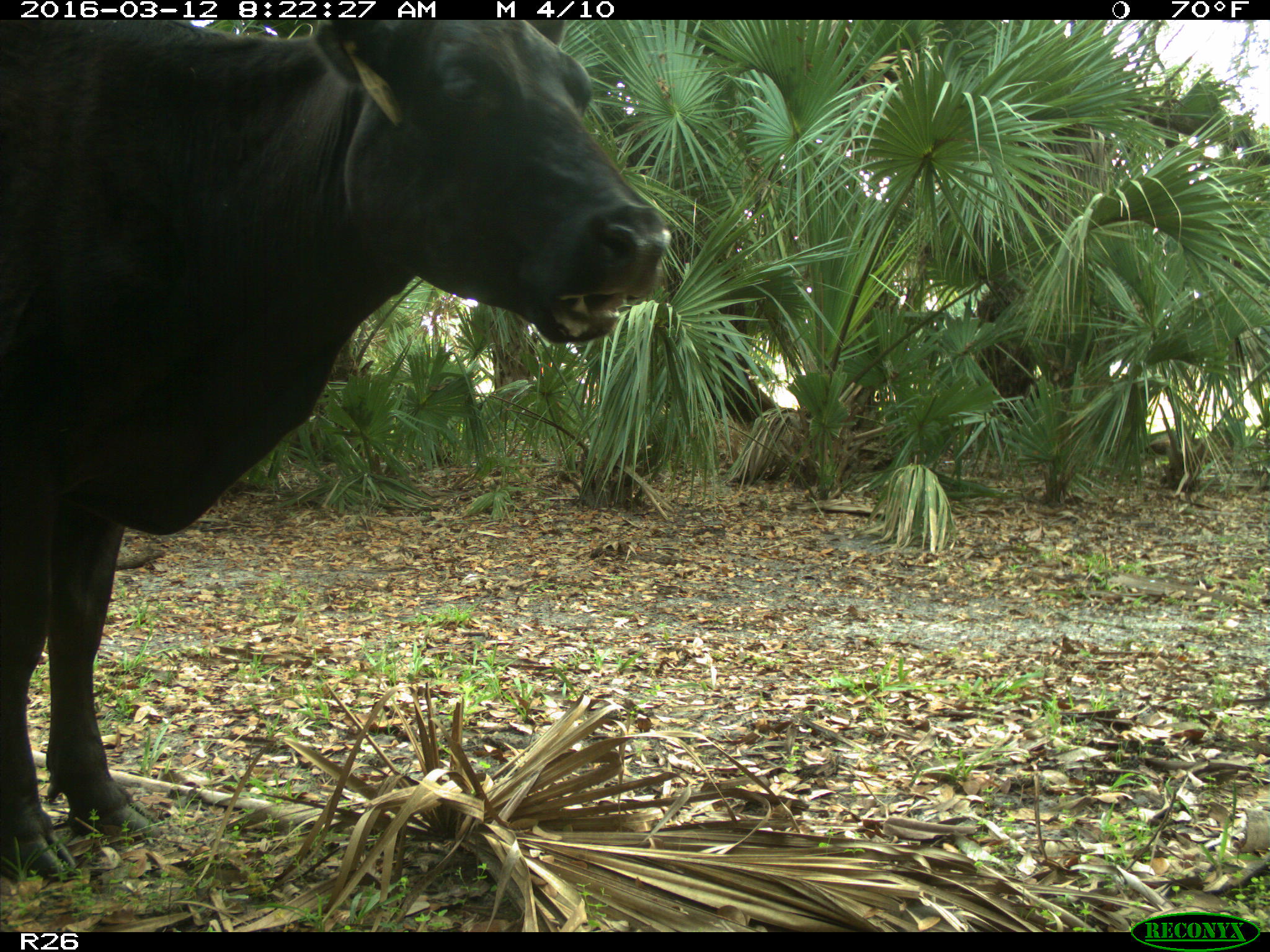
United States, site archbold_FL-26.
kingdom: Animalia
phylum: Chordata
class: Mammalia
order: Artiodactyla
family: Bovidae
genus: Bos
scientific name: Bos taurus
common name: domestic cow